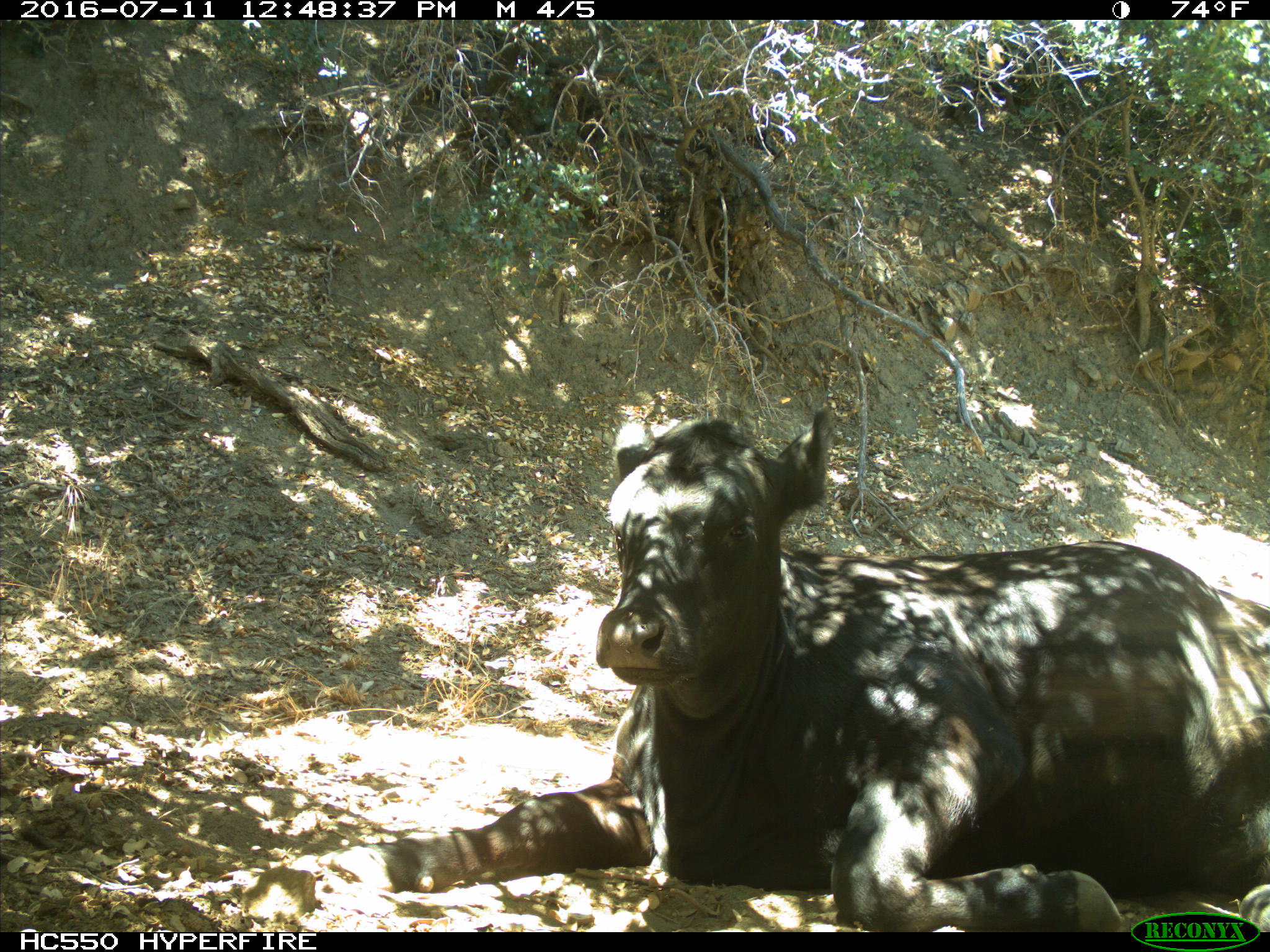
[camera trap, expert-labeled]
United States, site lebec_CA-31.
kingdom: Animalia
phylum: Chordata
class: Mammalia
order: Artiodactyla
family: Bovidae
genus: Bos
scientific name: Bos taurus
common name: domestic cow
Bos taurus (domestic cow).